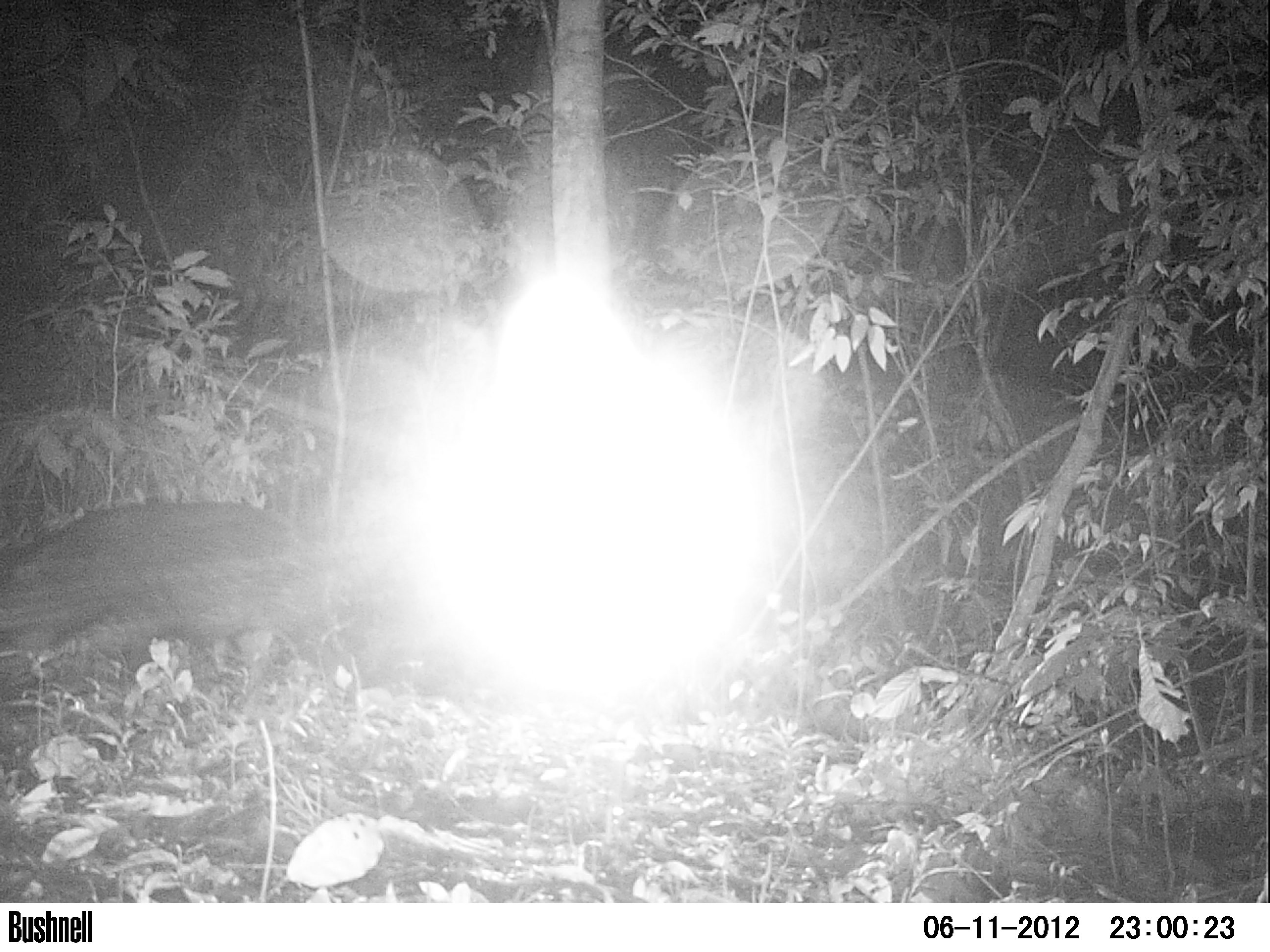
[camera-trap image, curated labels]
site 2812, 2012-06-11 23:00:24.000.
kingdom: Animalia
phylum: Chordata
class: Mammalia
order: Artiodactyla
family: Tayassuidae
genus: Tayassu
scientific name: Tayassu pecari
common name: white-lipped peccary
Tayassu pecari (white-lipped peccary), count 12, age adult.